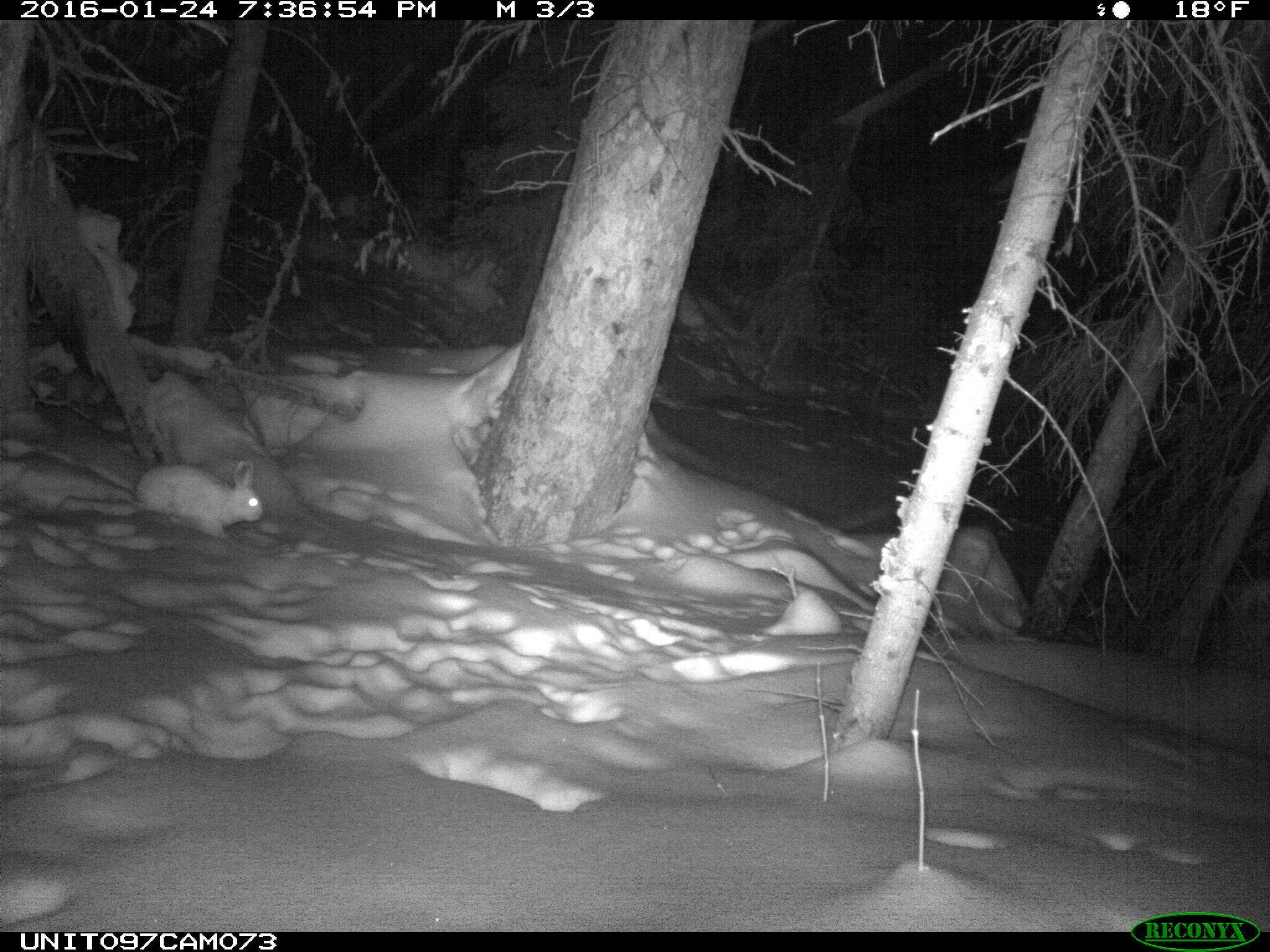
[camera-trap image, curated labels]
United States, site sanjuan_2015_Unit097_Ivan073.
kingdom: Animalia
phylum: Chordata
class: Mammalia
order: Lagomorpha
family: Leporidae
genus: Lepus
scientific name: Lepus americanus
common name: snowshoe hare